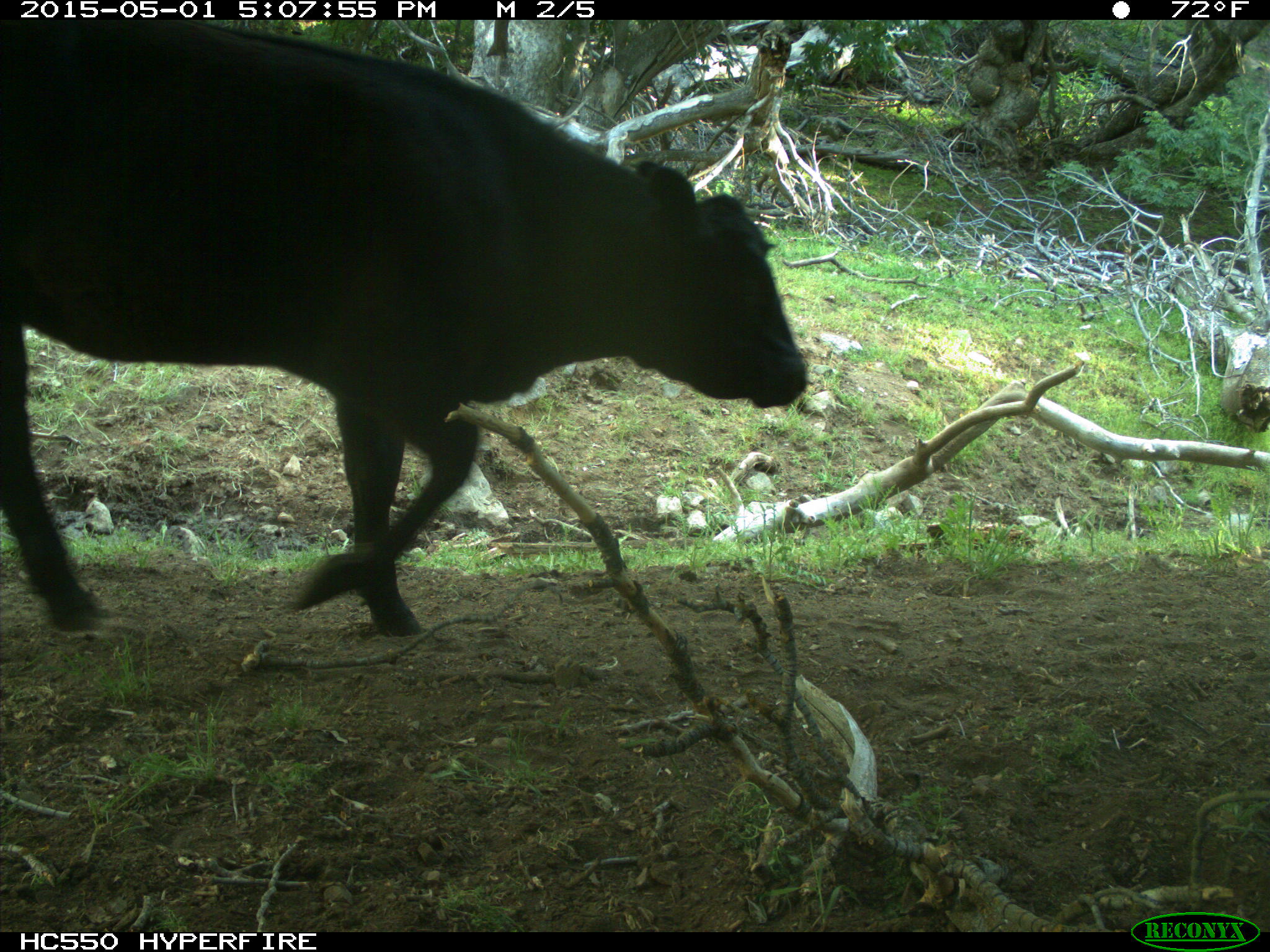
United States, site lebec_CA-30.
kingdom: Animalia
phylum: Chordata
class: Mammalia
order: Artiodactyla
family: Bovidae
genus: Bos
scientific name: Bos taurus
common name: domestic cow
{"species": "Bos taurus (domestic cow)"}